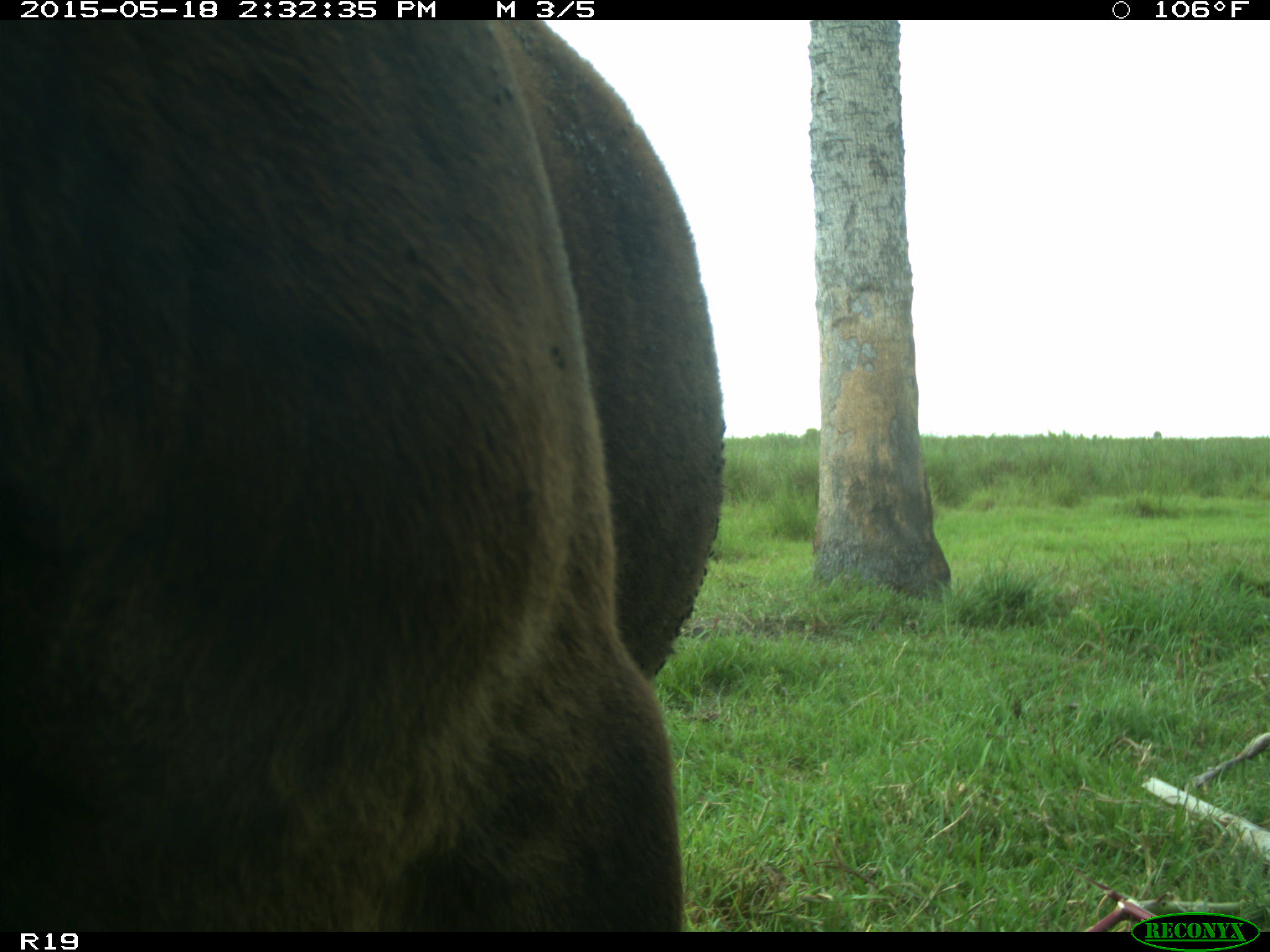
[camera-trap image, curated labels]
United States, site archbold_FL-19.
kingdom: Animalia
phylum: Chordata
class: Mammalia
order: Artiodactyla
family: Bovidae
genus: Bos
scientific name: Bos taurus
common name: domestic cow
Bos taurus (domestic cow).